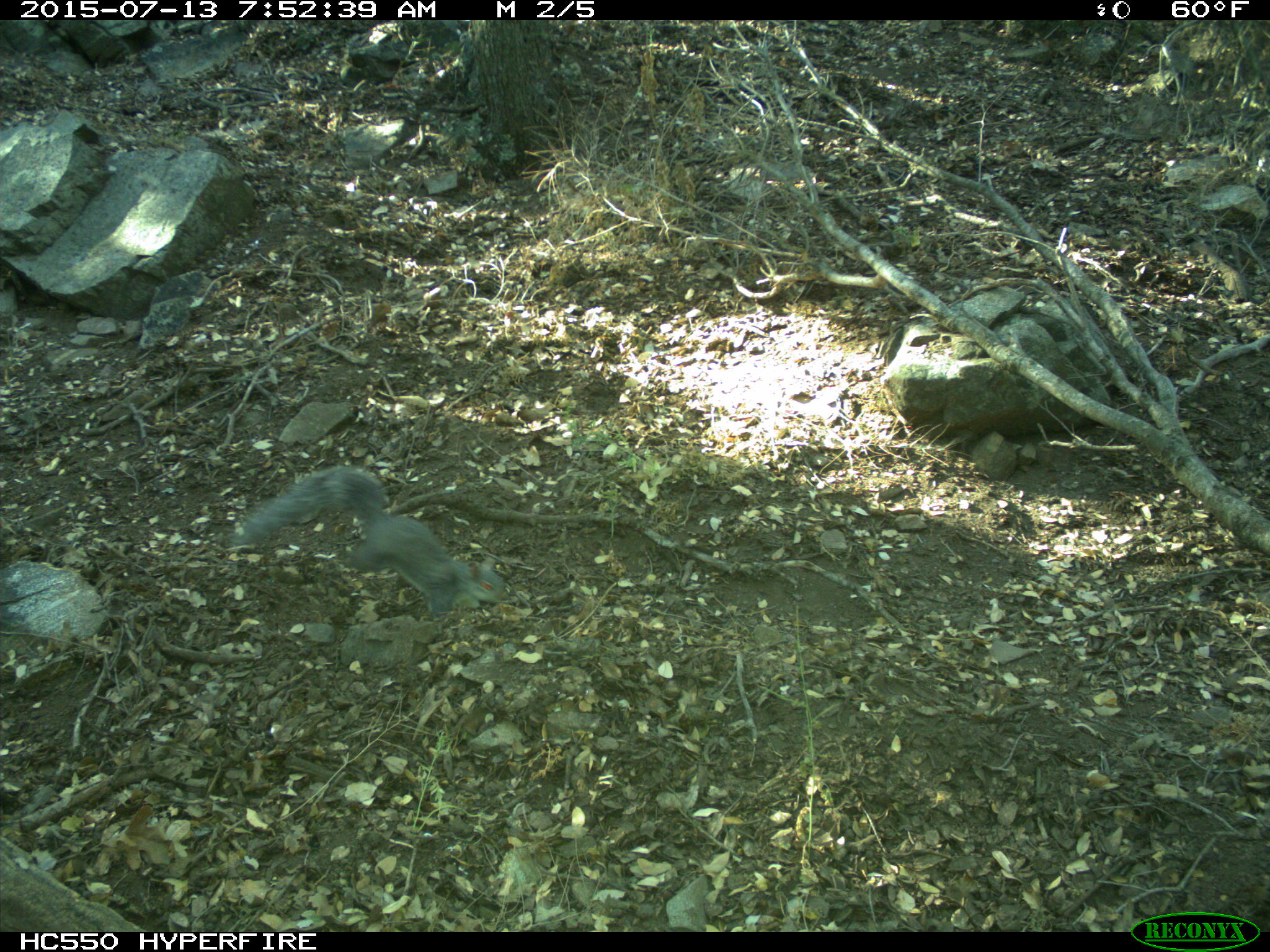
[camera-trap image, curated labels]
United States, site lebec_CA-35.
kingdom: Animalia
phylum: Chordata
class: Mammalia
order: Rodentia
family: Sciuridae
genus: Sciurus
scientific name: Sciurus carolinensis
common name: eastern gray squirrel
Sciurus carolinensis (eastern gray squirrel).